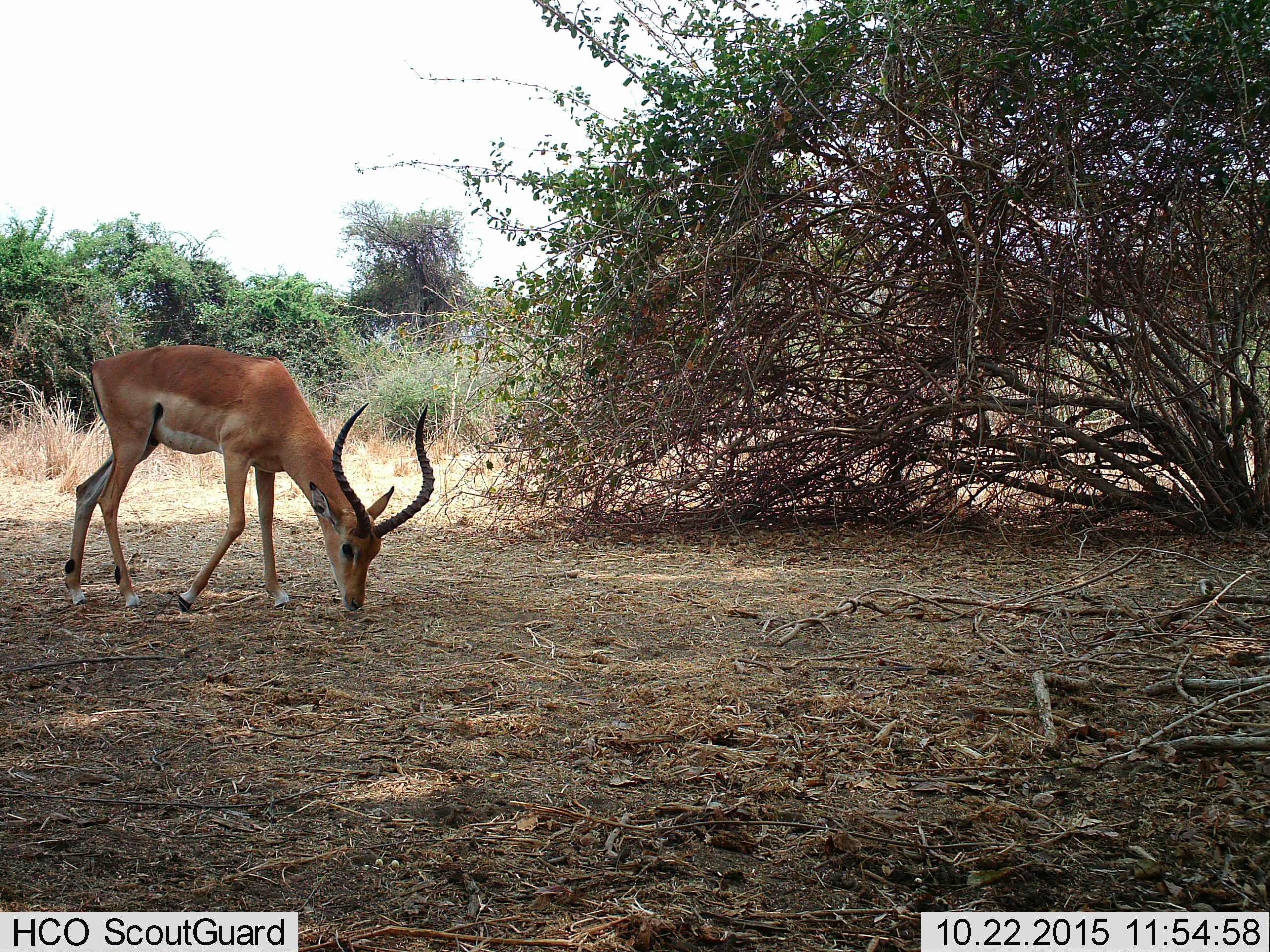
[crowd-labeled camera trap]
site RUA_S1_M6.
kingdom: Animalia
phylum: Chordata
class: Mammalia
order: Artiodactyla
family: Bovidae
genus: Aepyceros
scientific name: Aepyceros melampus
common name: impala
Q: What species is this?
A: Impala (Aepyceros melampus).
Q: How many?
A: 1.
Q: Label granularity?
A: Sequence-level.